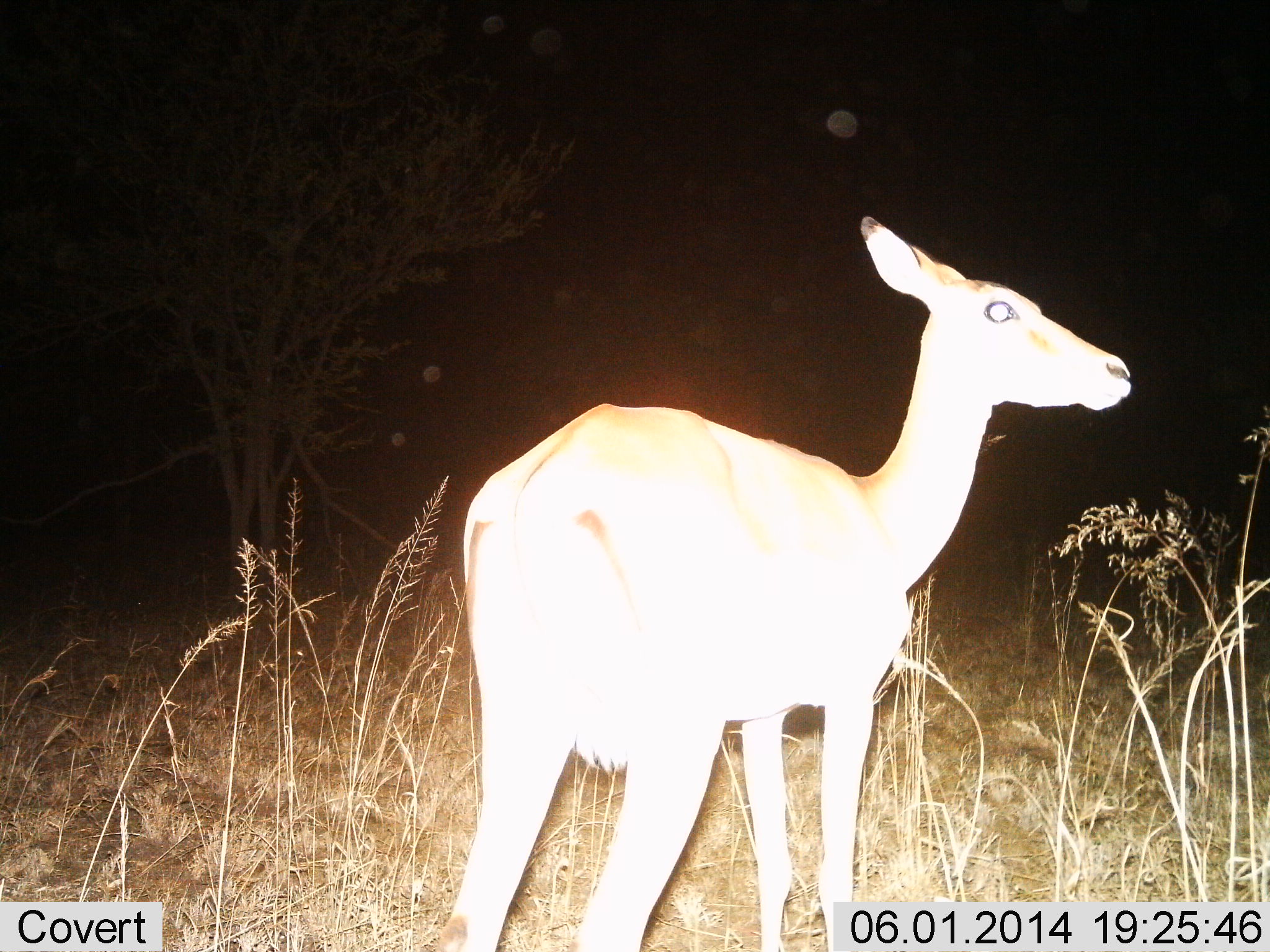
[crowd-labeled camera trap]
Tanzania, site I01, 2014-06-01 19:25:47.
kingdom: Animalia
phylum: Chordata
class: Mammalia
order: Artiodactyla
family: Bovidae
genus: Nanger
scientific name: Nanger granti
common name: grant's gazelle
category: gazellegrants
Gazellegrants (grant's gazelle) (Nanger granti), count 1. Behavior (volunteer vote fractions): standing 100%, resting 0%, moving 0%, interacting 0%. Young present (vote fraction): 0%. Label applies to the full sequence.